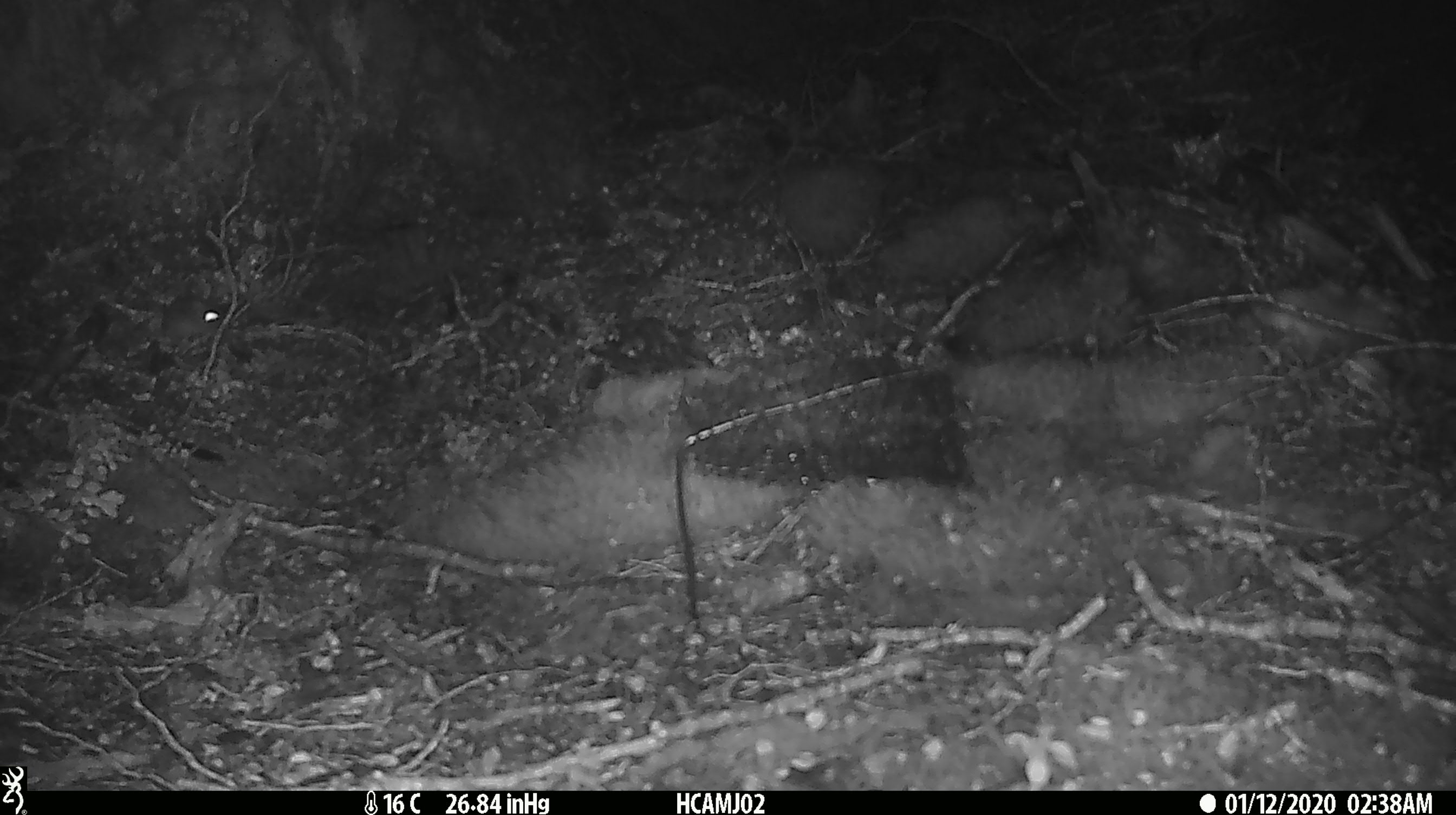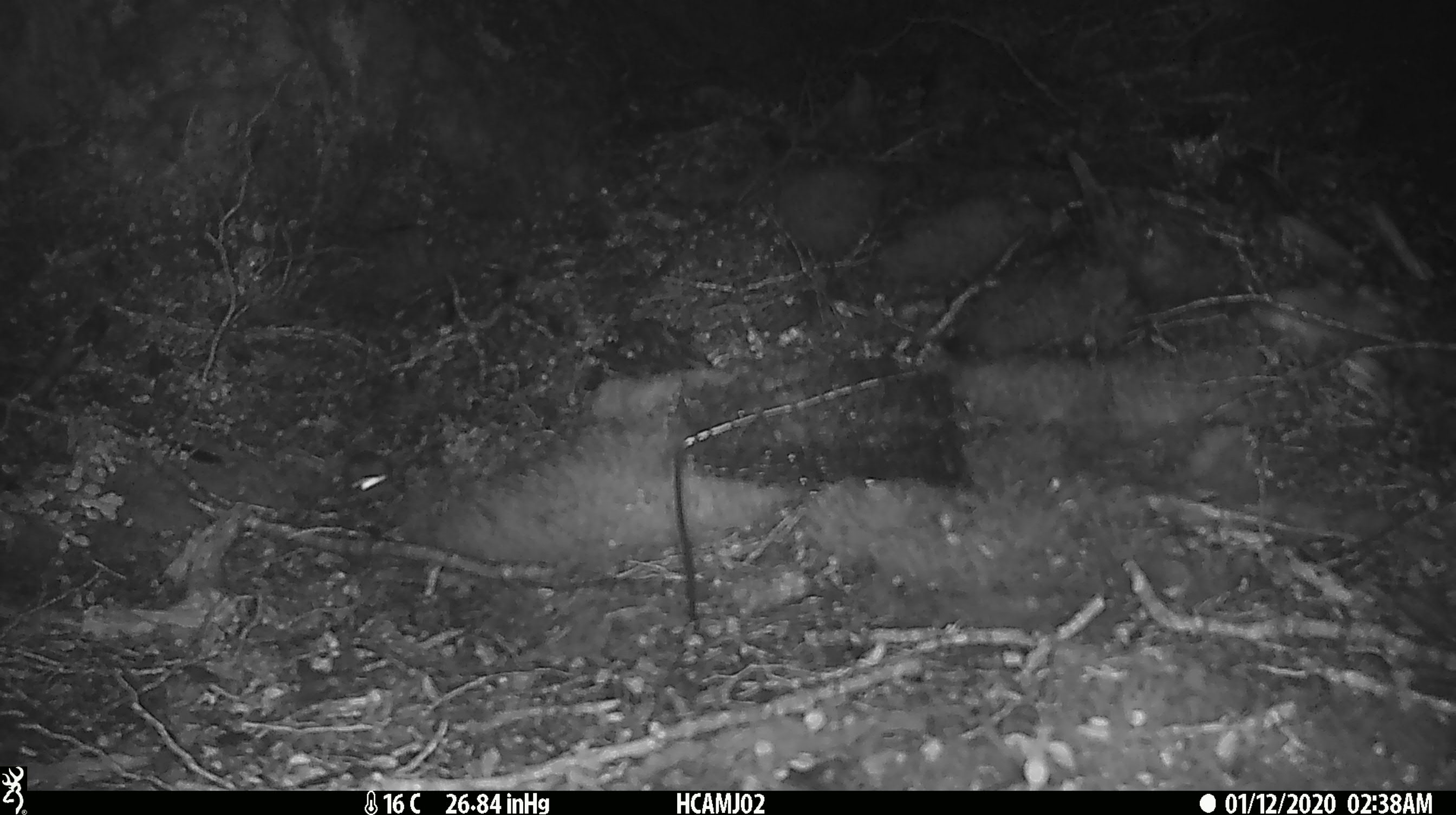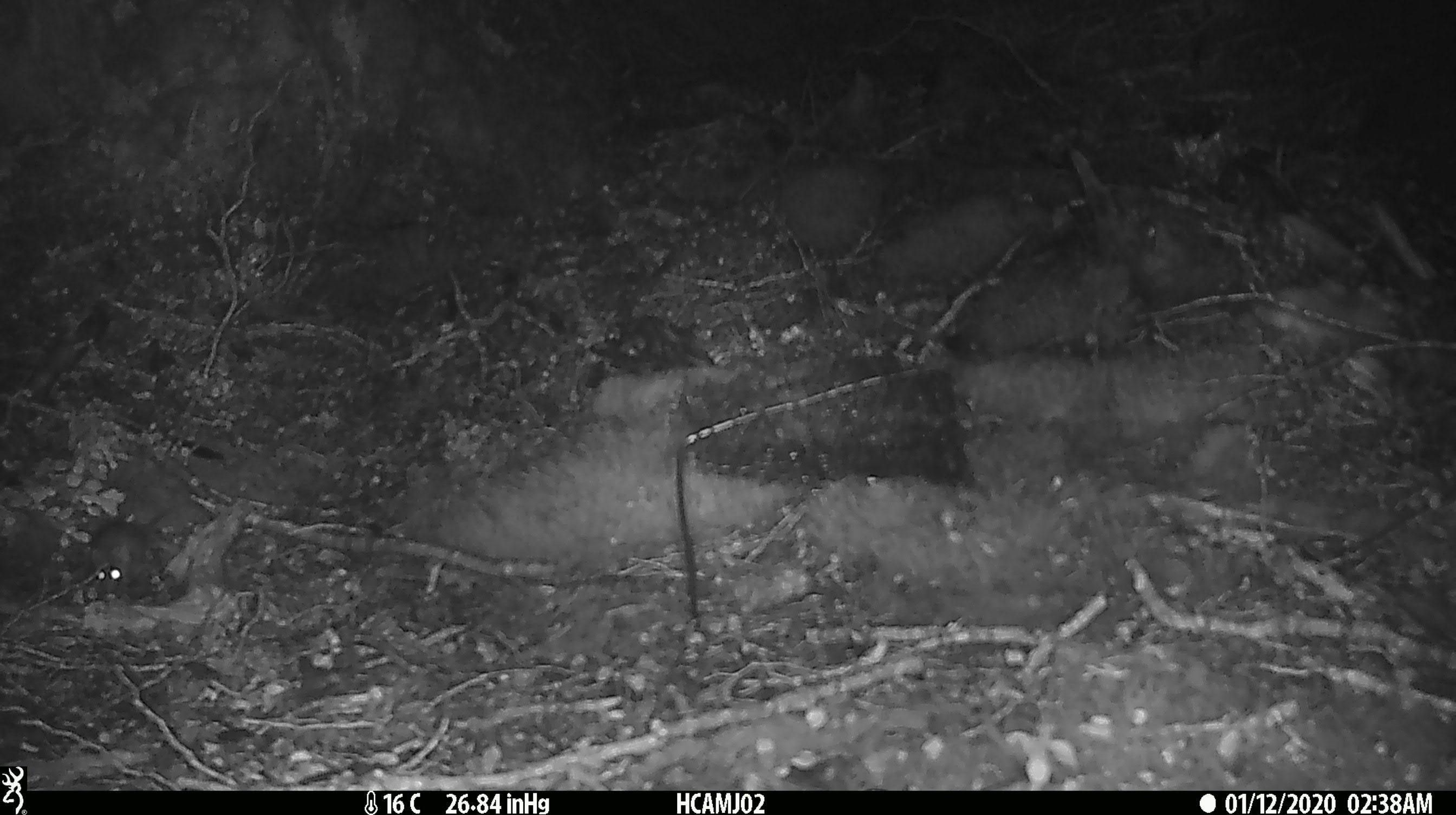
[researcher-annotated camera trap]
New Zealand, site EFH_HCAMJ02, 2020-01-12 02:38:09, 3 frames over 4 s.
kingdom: Animalia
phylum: Chordata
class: Mammalia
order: Rodentia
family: Muridae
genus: Mus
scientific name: Mus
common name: mouse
Mouse (Mus).